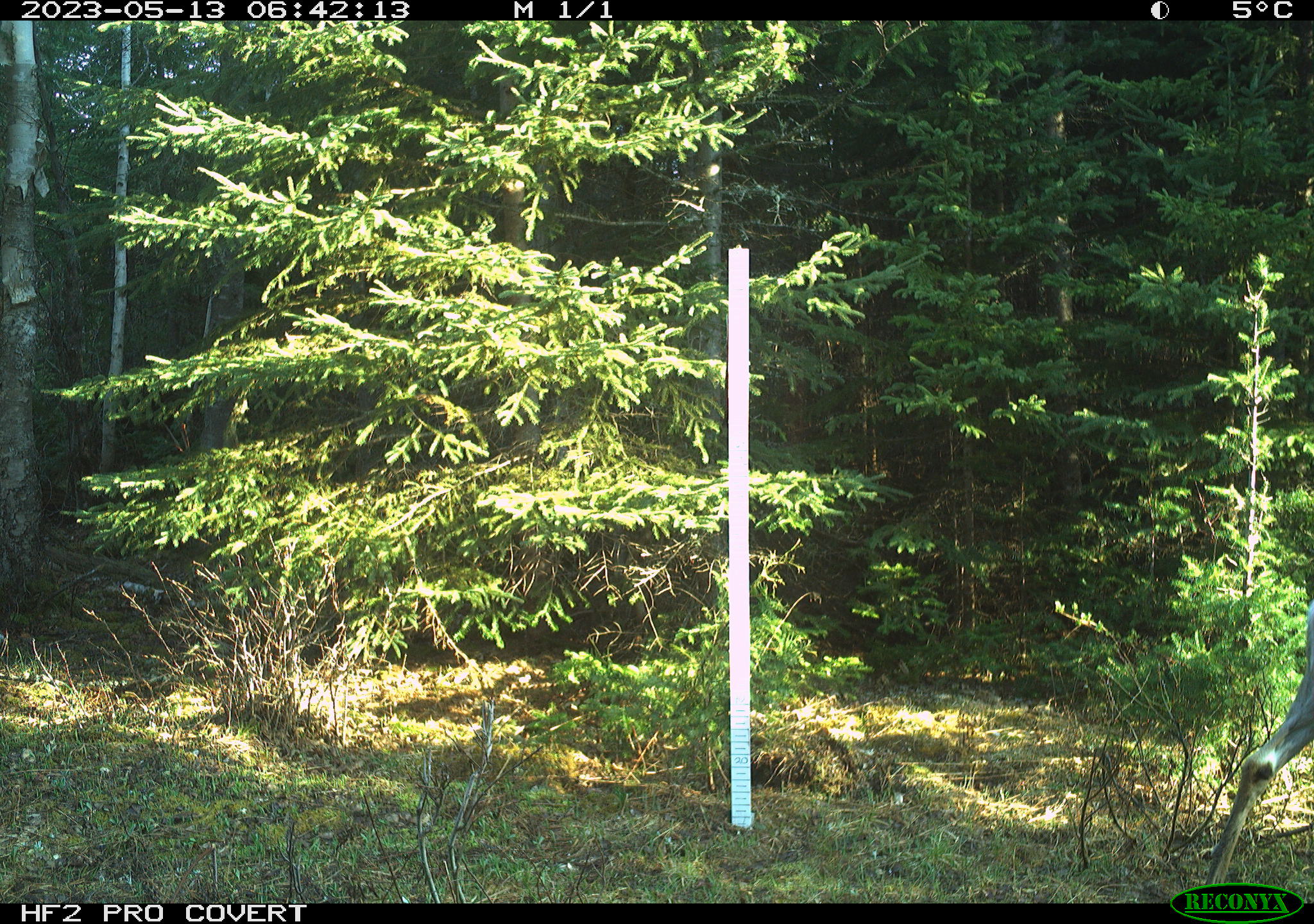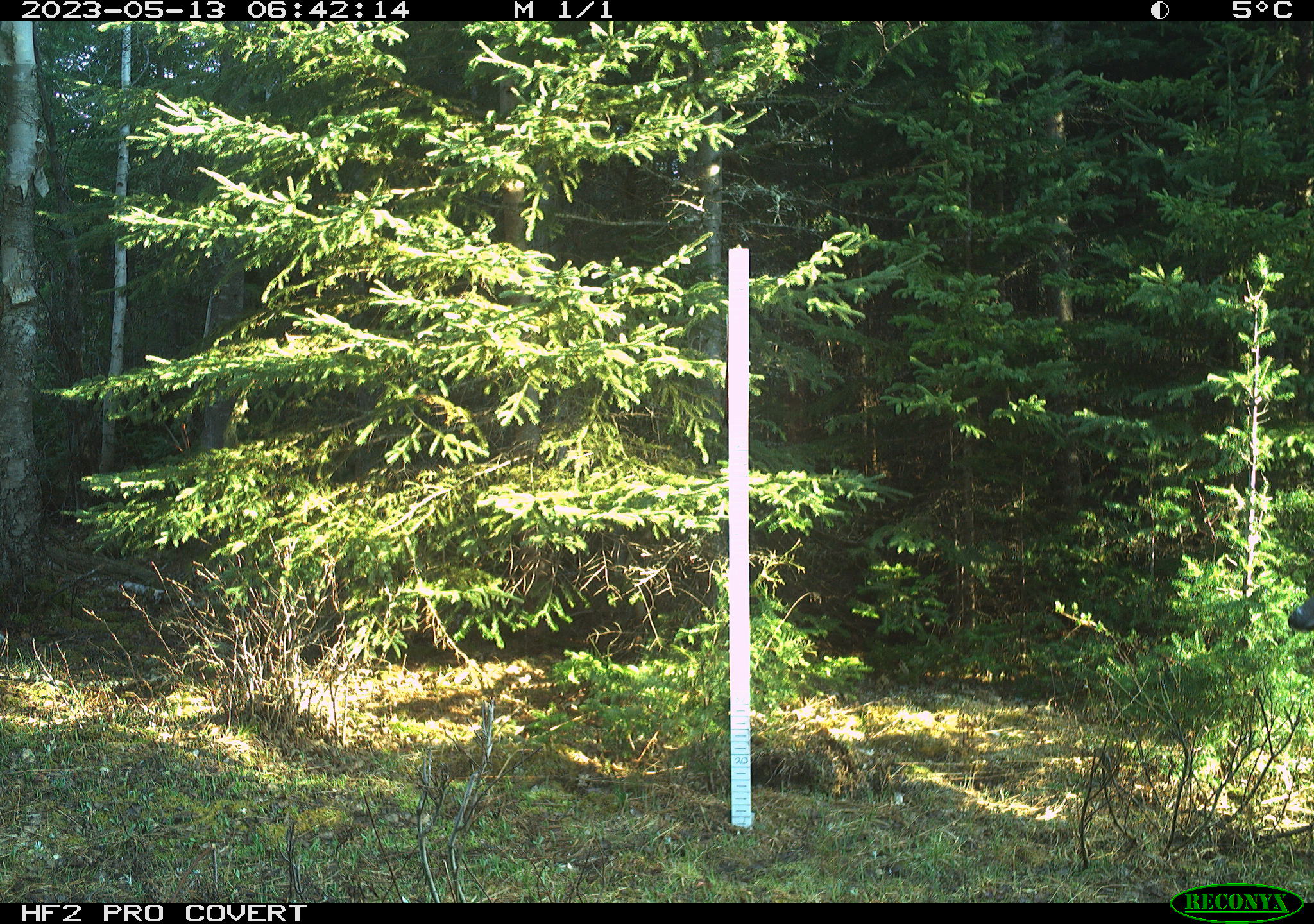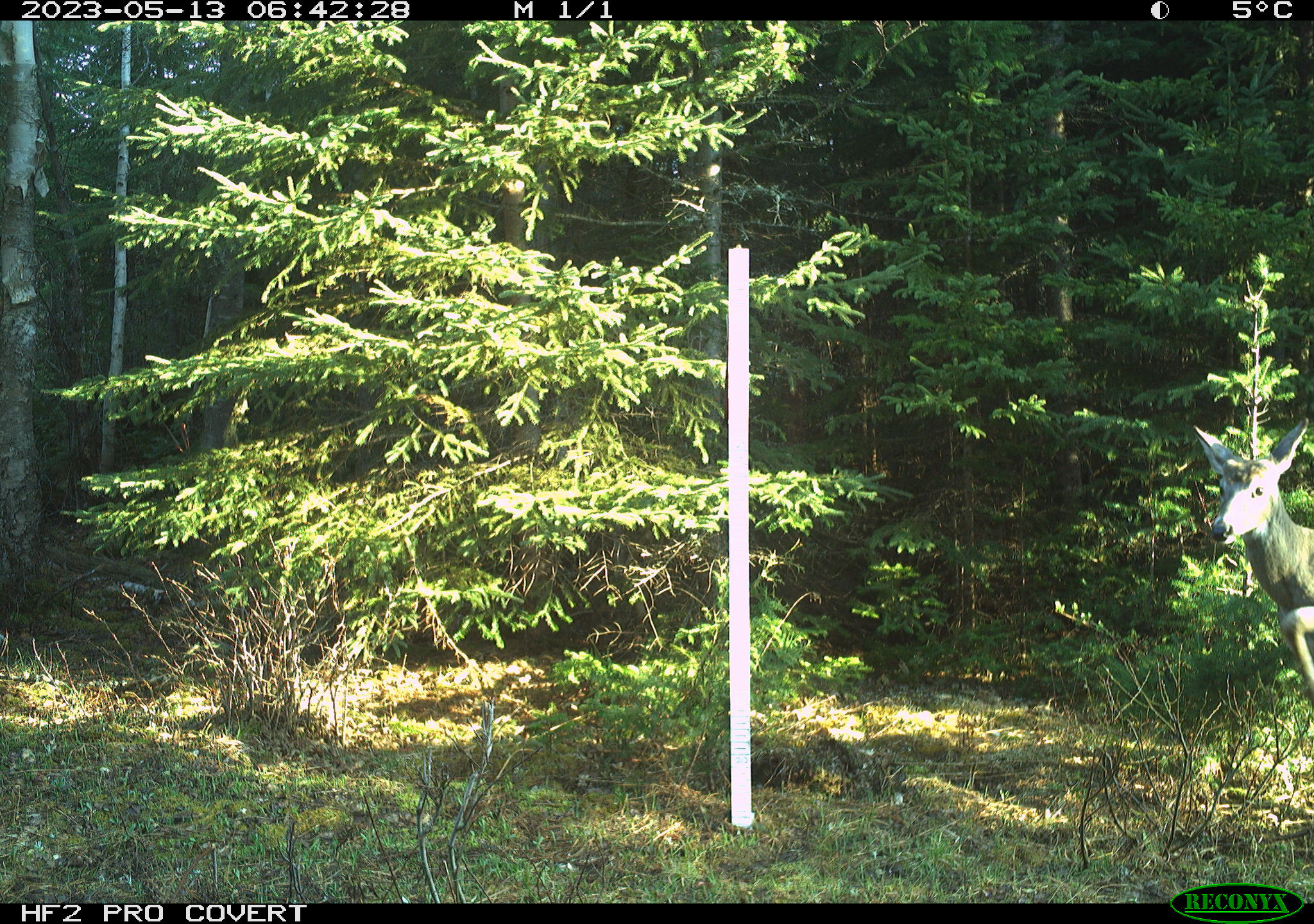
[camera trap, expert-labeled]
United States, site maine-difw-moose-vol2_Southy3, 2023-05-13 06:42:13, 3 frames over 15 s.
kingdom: Animalia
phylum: Chordata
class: Mammalia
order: Artiodactyla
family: Cervidae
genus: Odocoileus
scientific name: Odocoileus virginianus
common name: white-tailed deer